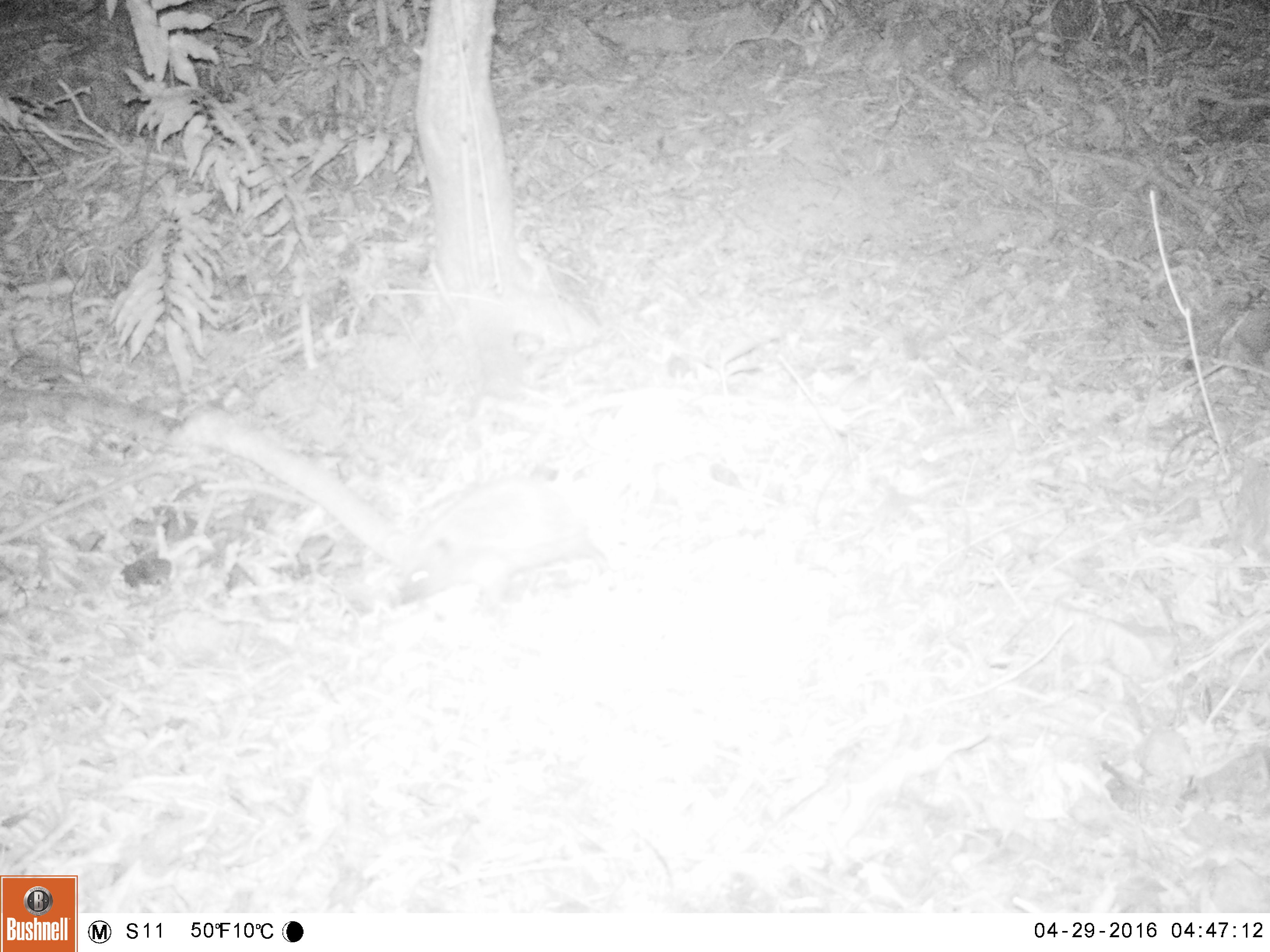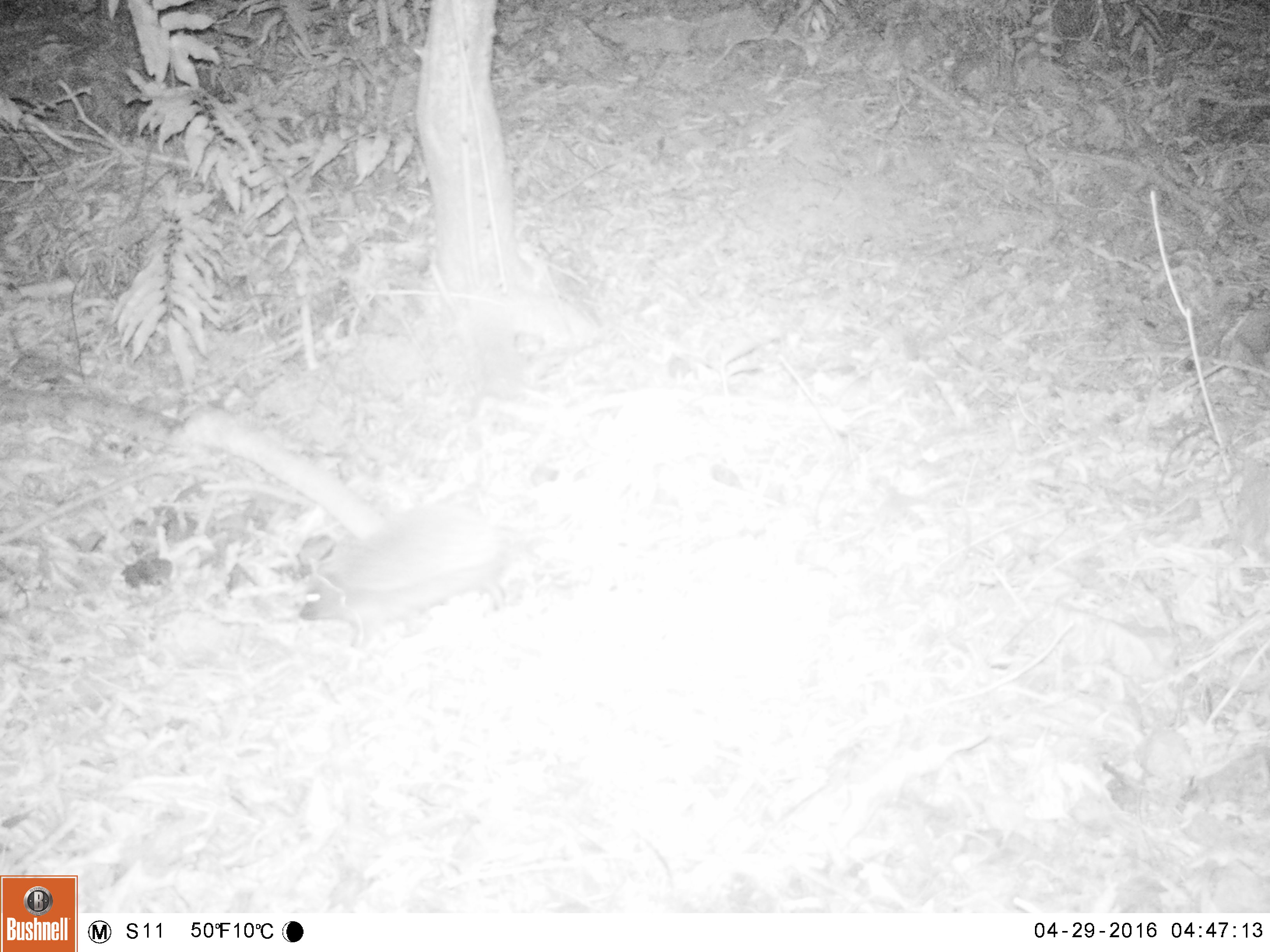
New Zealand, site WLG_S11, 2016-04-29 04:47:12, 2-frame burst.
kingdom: Animalia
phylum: Chordata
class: Mammalia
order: Eulipotyphla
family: Erinaceidae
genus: Erinaceus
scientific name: Erinaceus europaeus europaeus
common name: european hedgehog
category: hedgehog